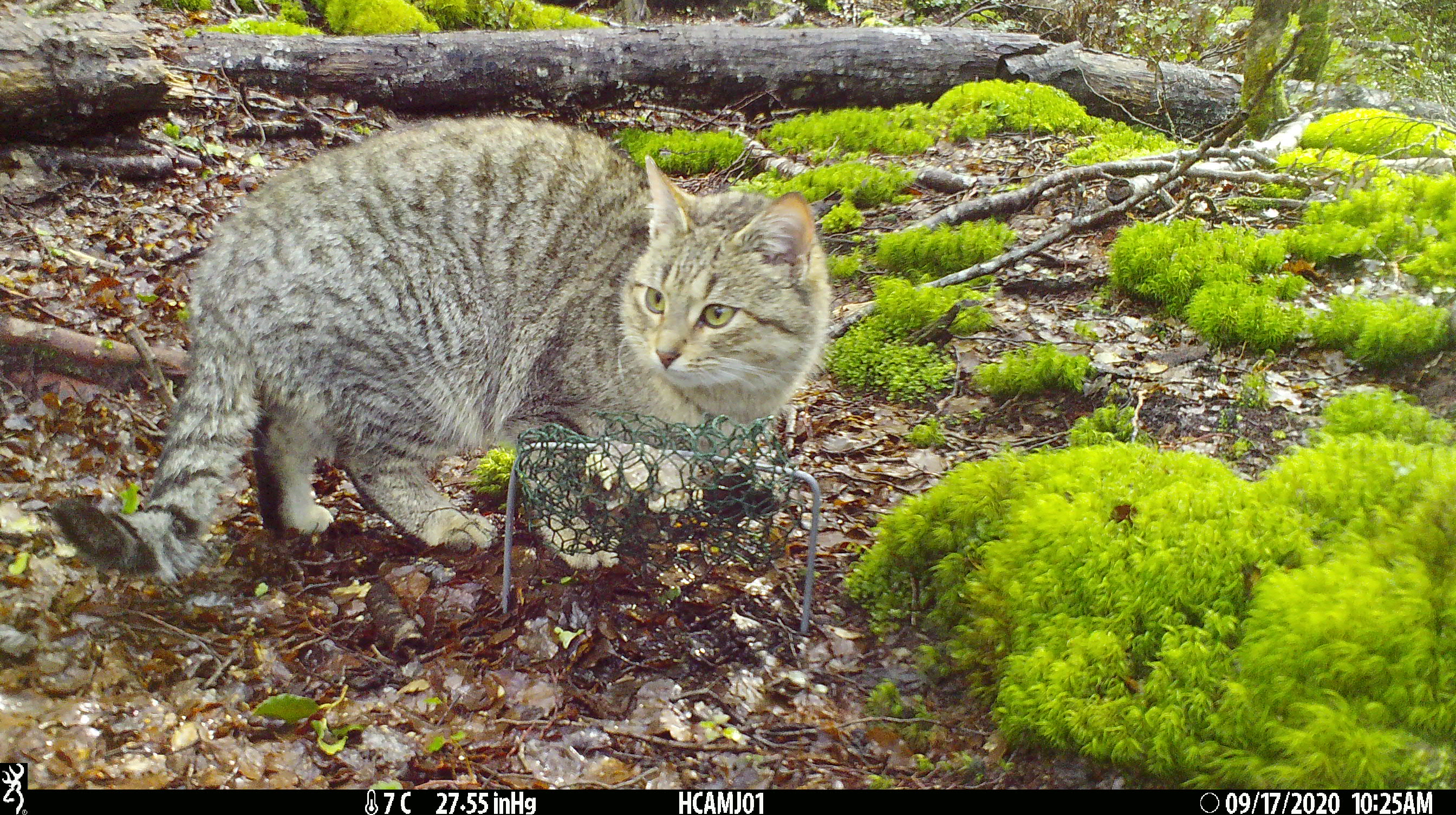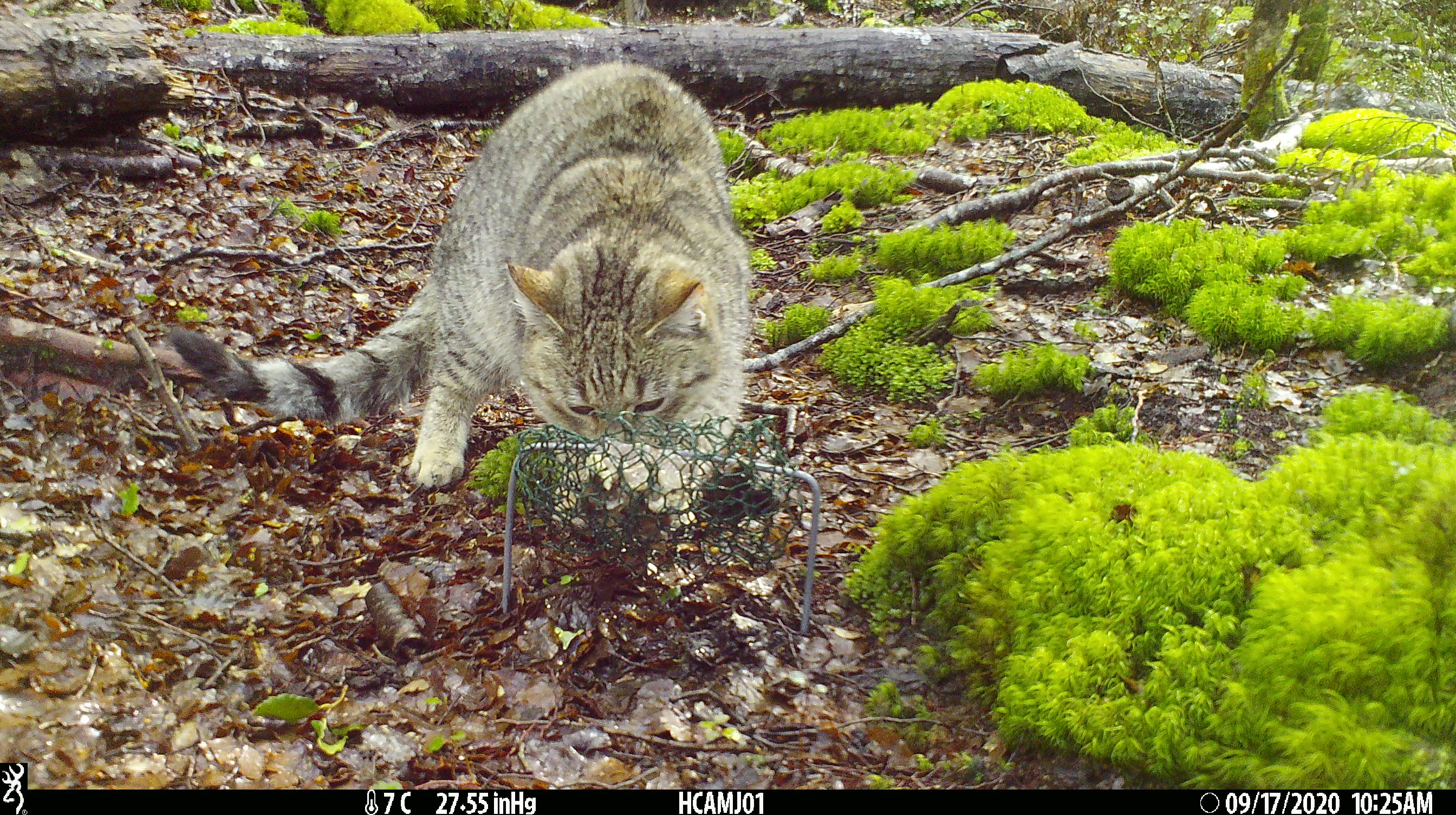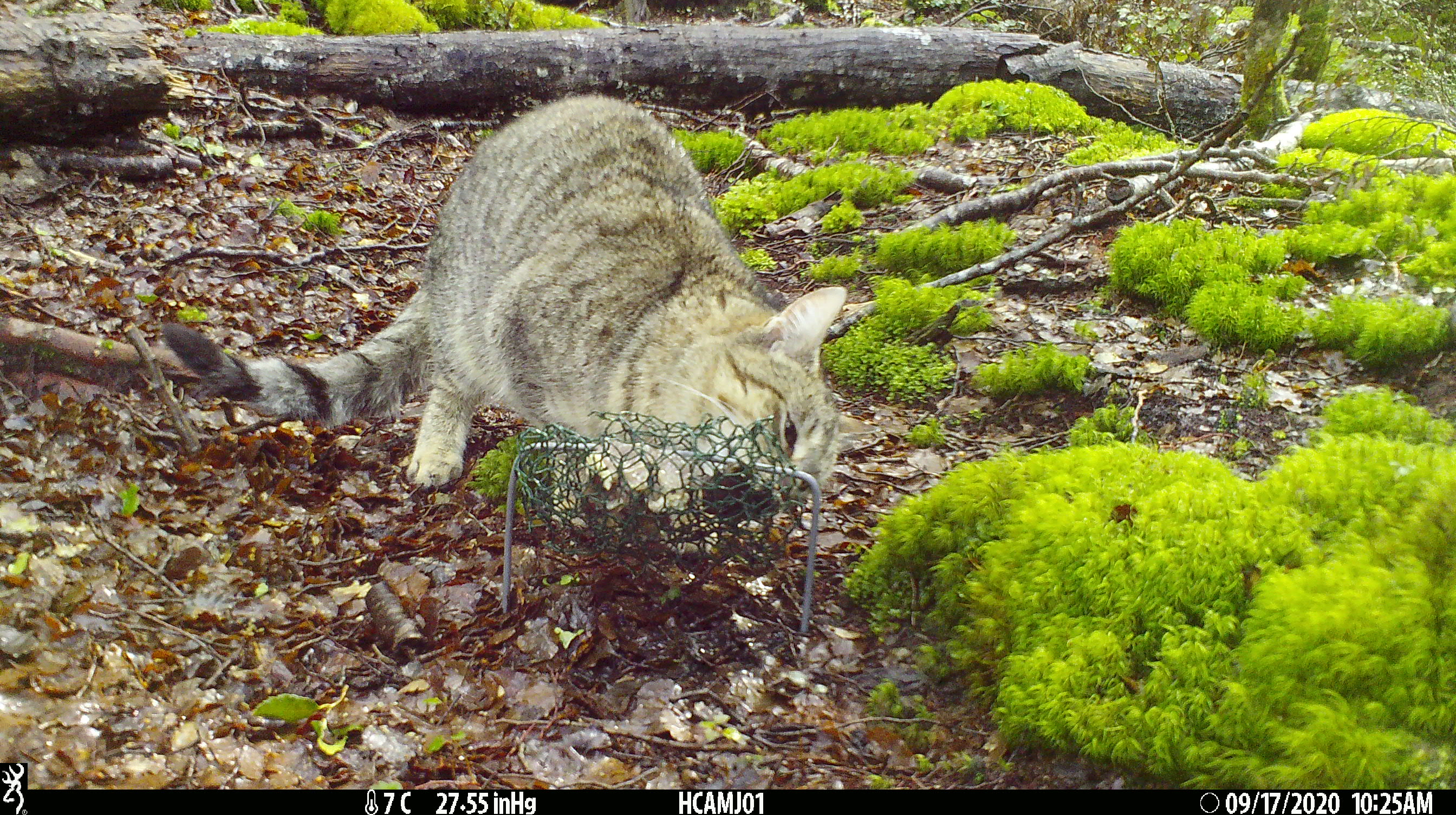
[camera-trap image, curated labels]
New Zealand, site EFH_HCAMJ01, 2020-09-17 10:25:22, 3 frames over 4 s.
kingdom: Animalia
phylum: Chordata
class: Mammalia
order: Carnivora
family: Felidae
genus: Felis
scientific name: Felis catus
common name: domestic cat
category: cat